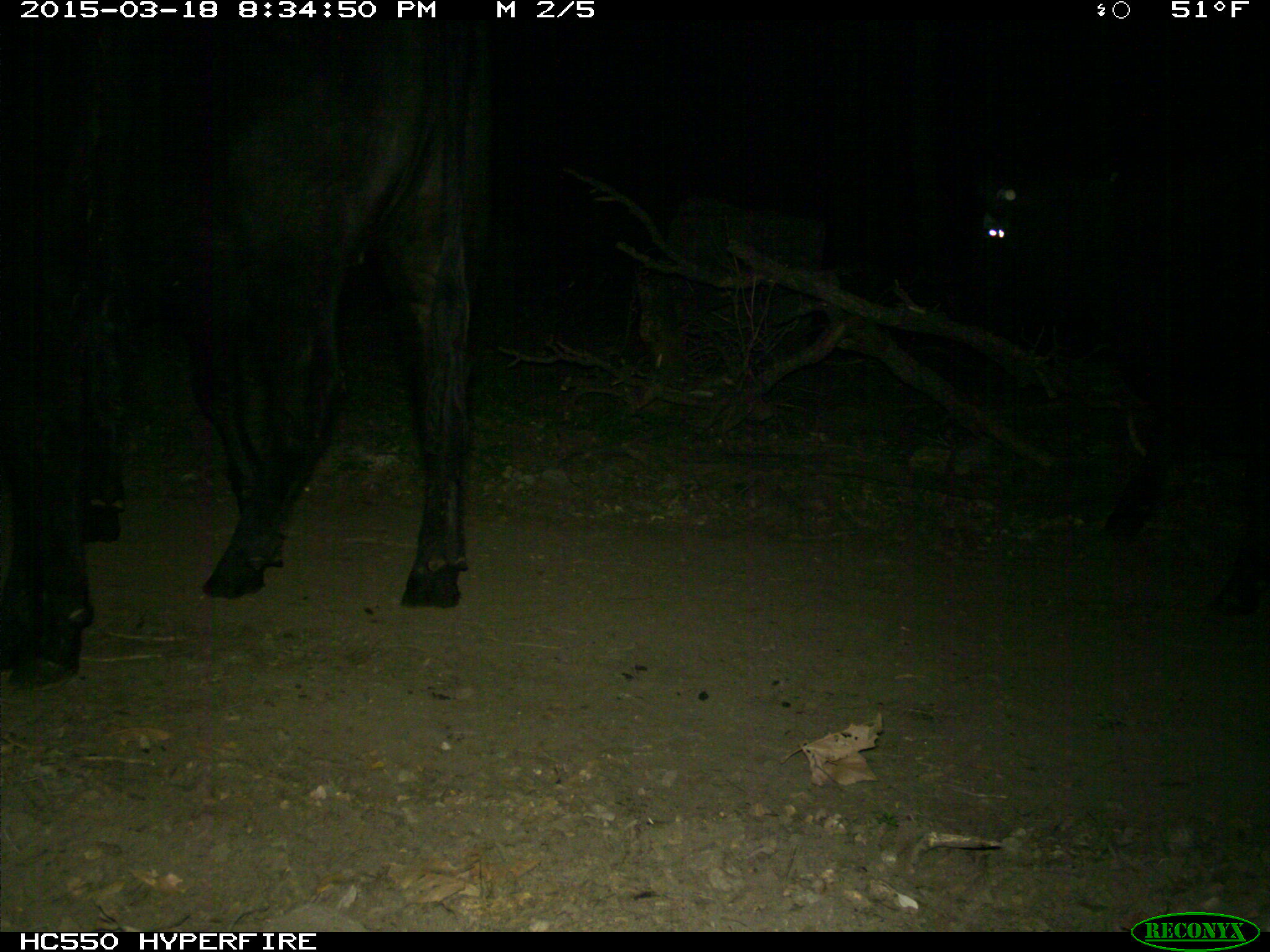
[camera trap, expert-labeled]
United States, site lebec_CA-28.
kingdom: Animalia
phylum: Chordata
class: Mammalia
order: Artiodactyla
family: Bovidae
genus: Bos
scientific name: Bos taurus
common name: domestic cow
Bos taurus (domestic cow).